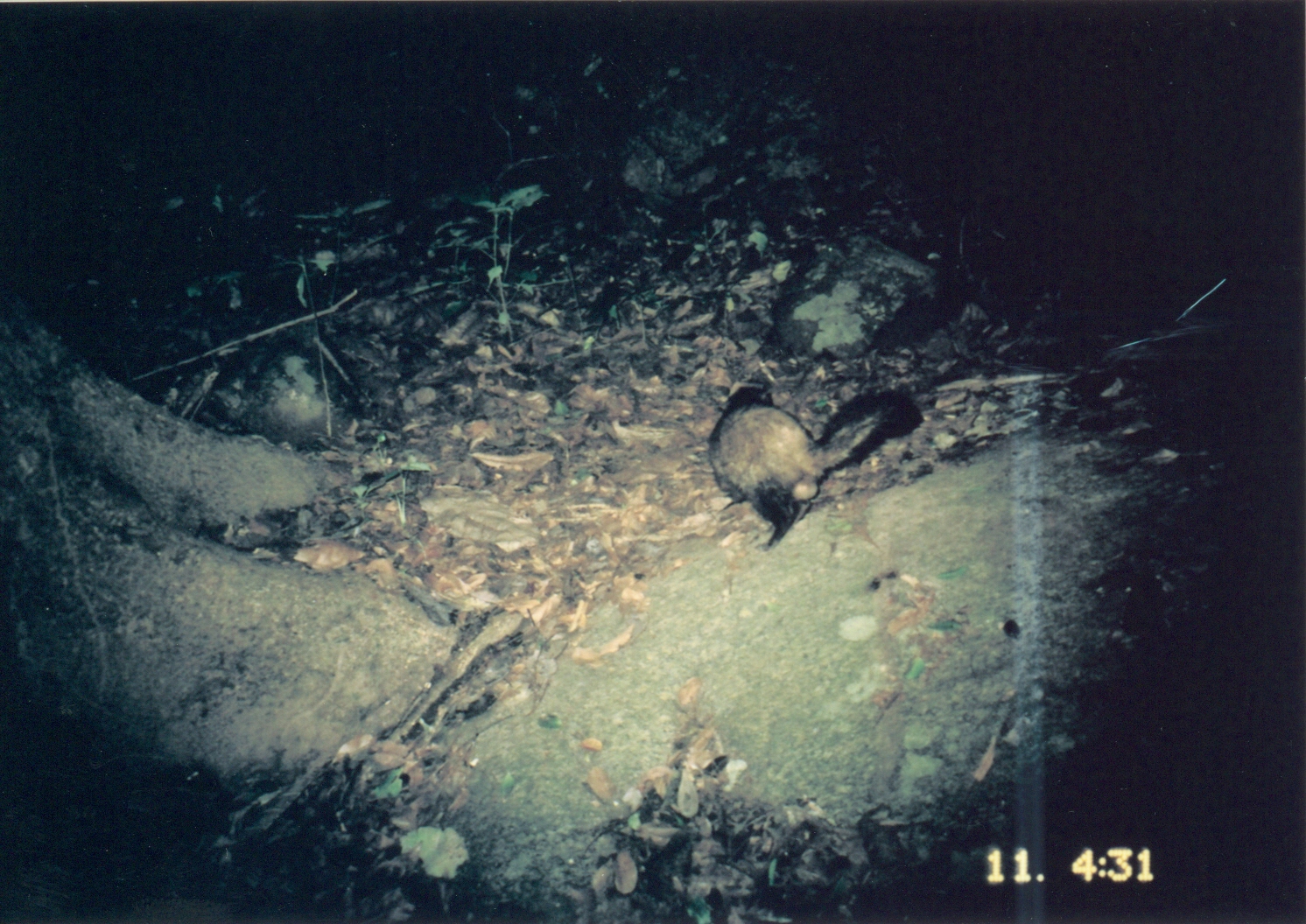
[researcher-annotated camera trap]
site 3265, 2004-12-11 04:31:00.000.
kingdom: Animalia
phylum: Chordata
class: Mammalia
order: Carnivora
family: Herpestidae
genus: Bdeogale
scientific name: Bdeogale crassicauda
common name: bushy-tailed mongoose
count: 1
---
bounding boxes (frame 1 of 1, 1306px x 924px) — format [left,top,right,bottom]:
bdeogale crassicauda: [706,378,923,551]